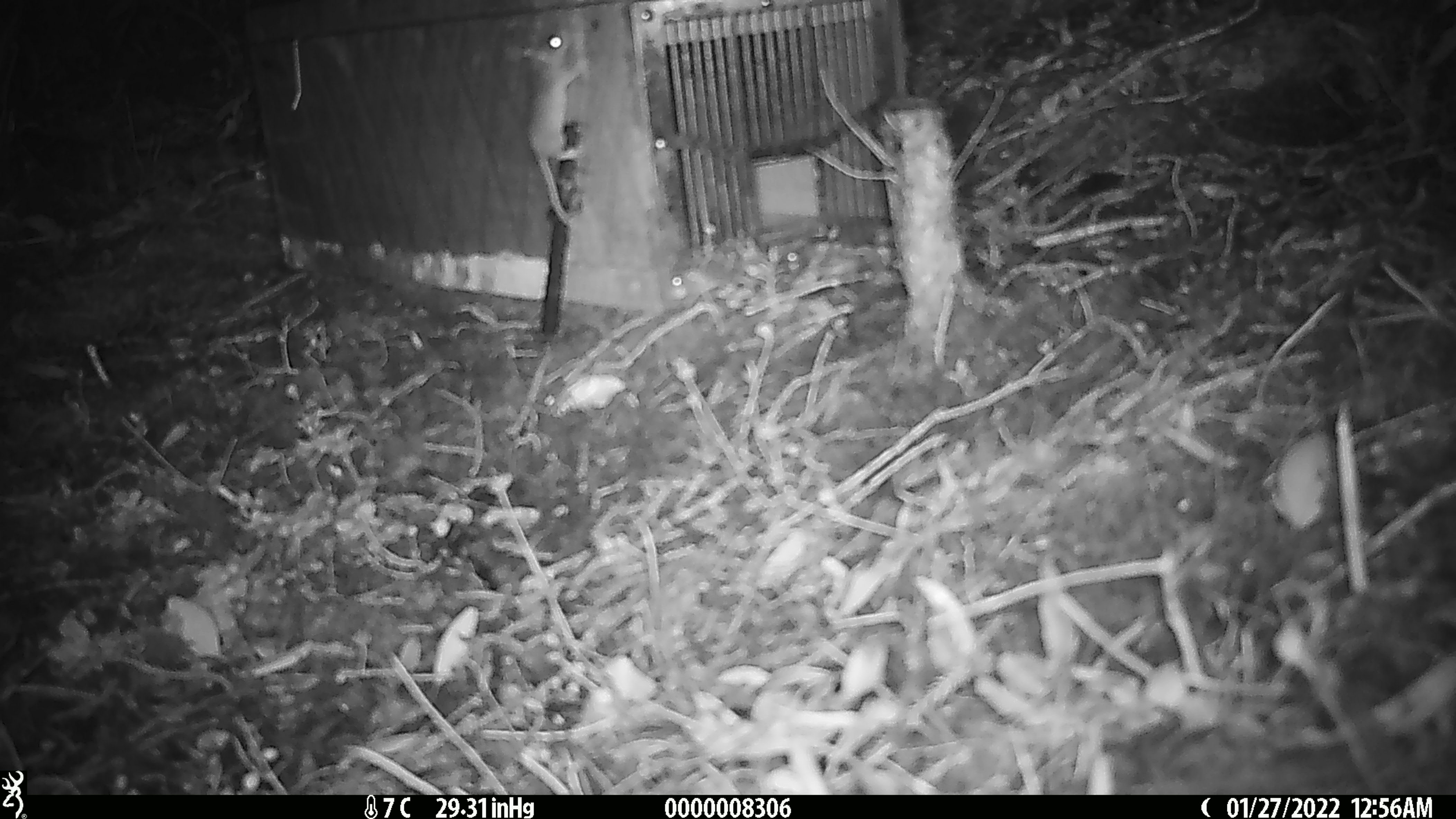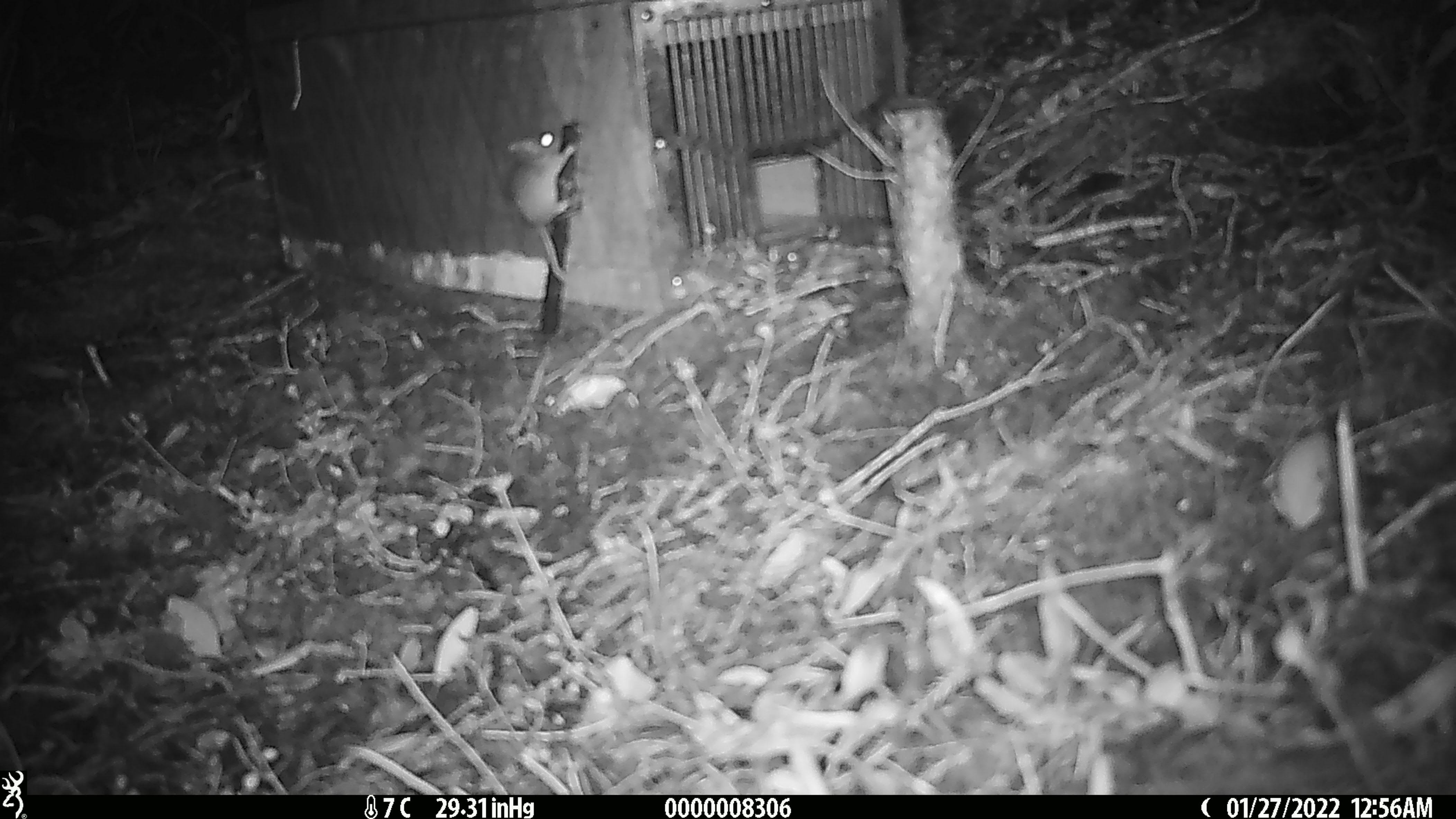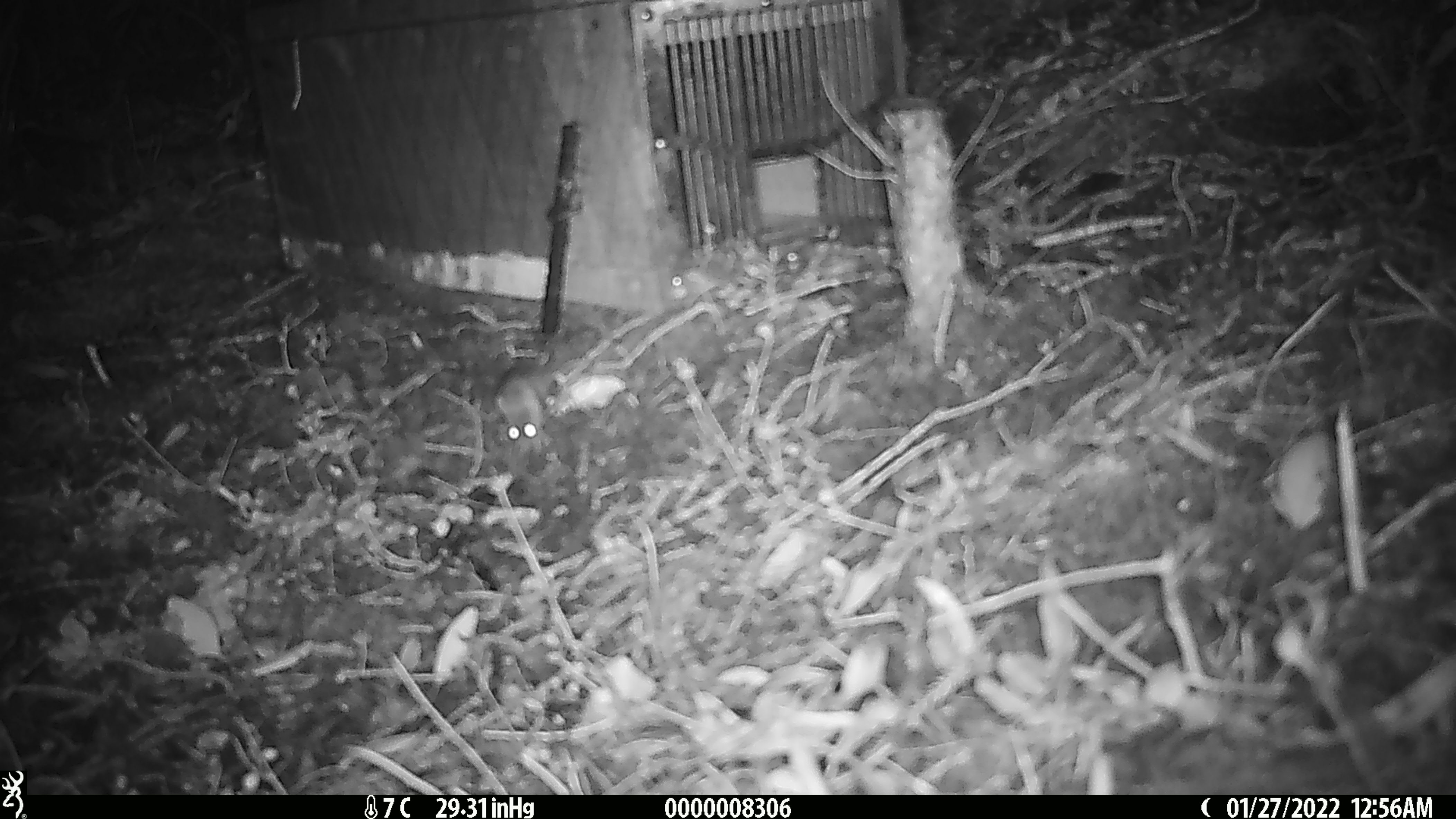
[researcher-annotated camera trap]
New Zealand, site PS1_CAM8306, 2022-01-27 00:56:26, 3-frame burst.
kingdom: Animalia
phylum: Chordata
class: Mammalia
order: Rodentia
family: Muridae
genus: Mus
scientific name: Mus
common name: mouse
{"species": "mouse (Mus)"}